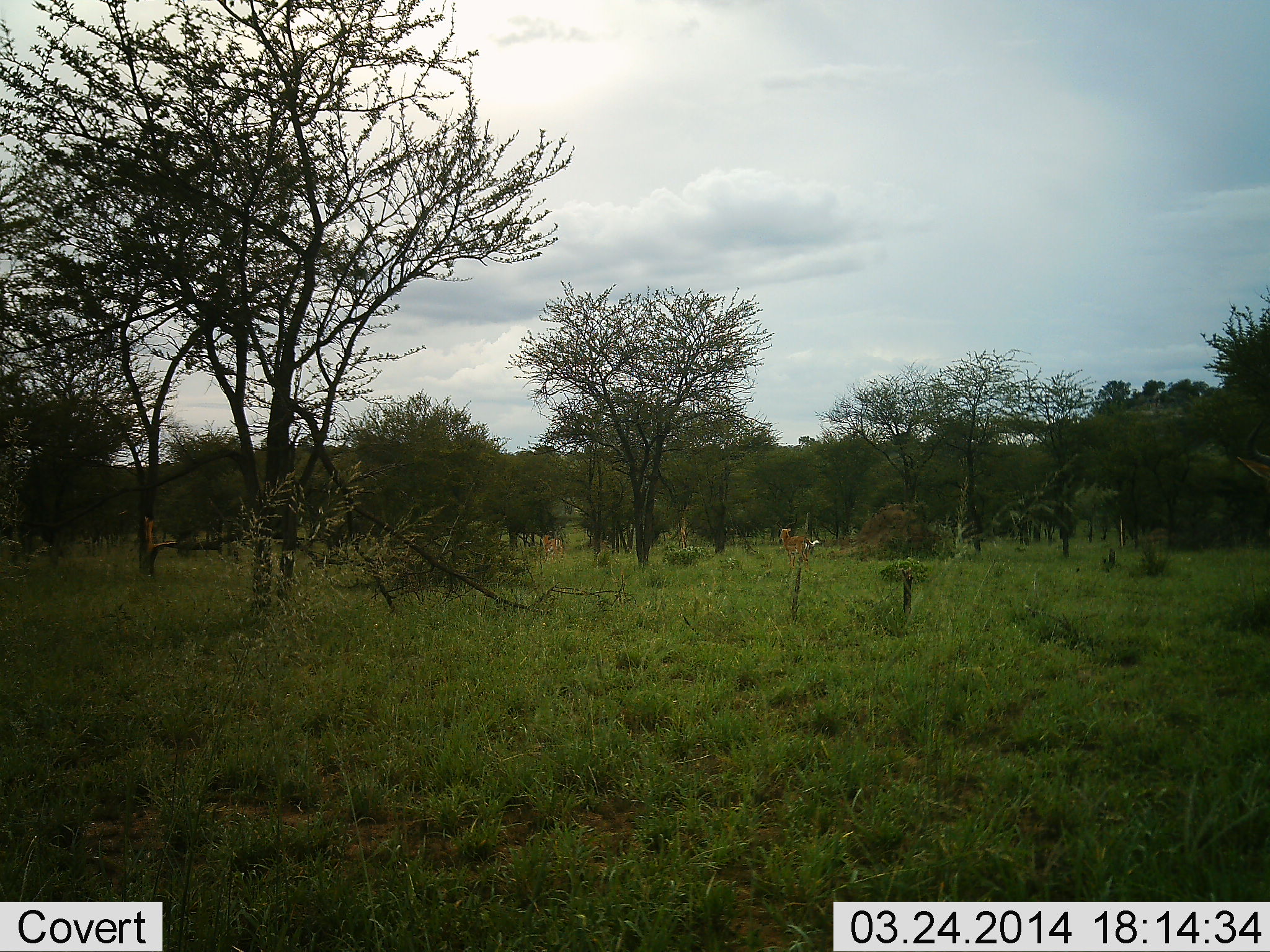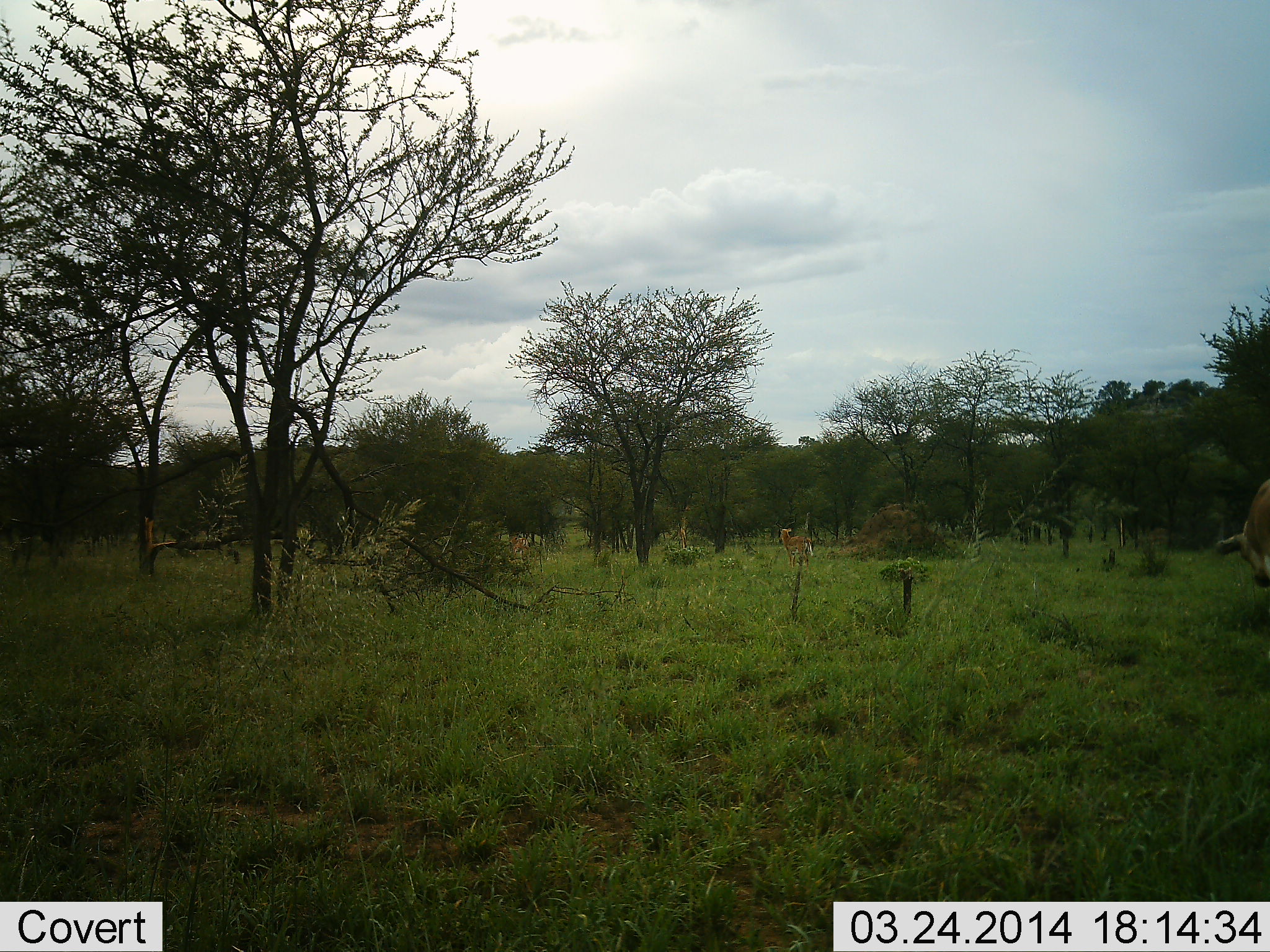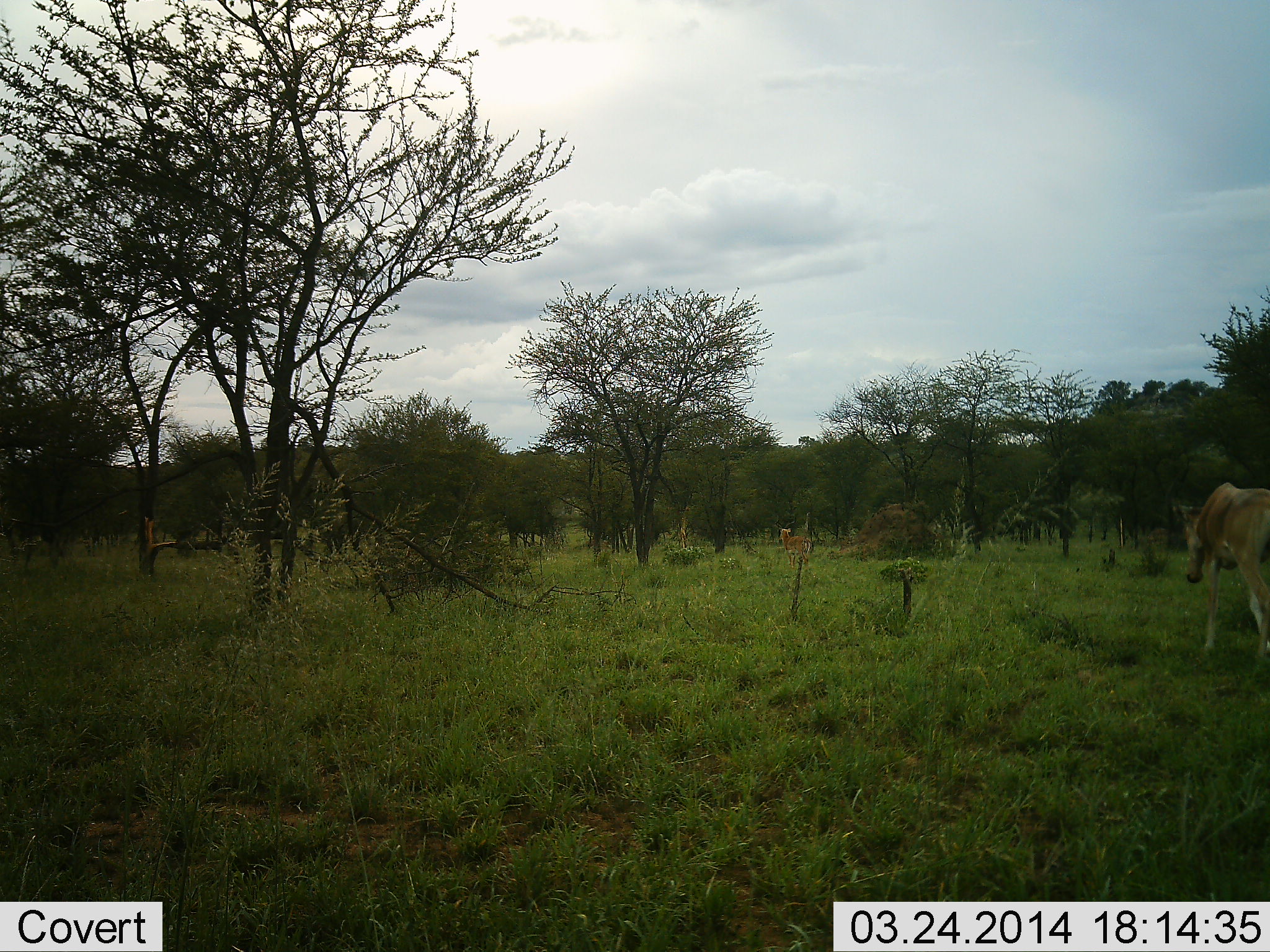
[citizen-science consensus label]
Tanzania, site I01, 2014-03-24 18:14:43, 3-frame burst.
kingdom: Animalia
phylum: Chordata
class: Mammalia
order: Artiodactyla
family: Bovidae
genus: Alcelaphus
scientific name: Alcelaphus buselaphus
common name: hartebeest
Hartebeest (Alcelaphus buselaphus), count 2. Behavior (volunteer vote fractions): standing 24%, resting 0%, moving 90%, interacting 0%. Young present (vote fraction): 3%. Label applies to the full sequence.